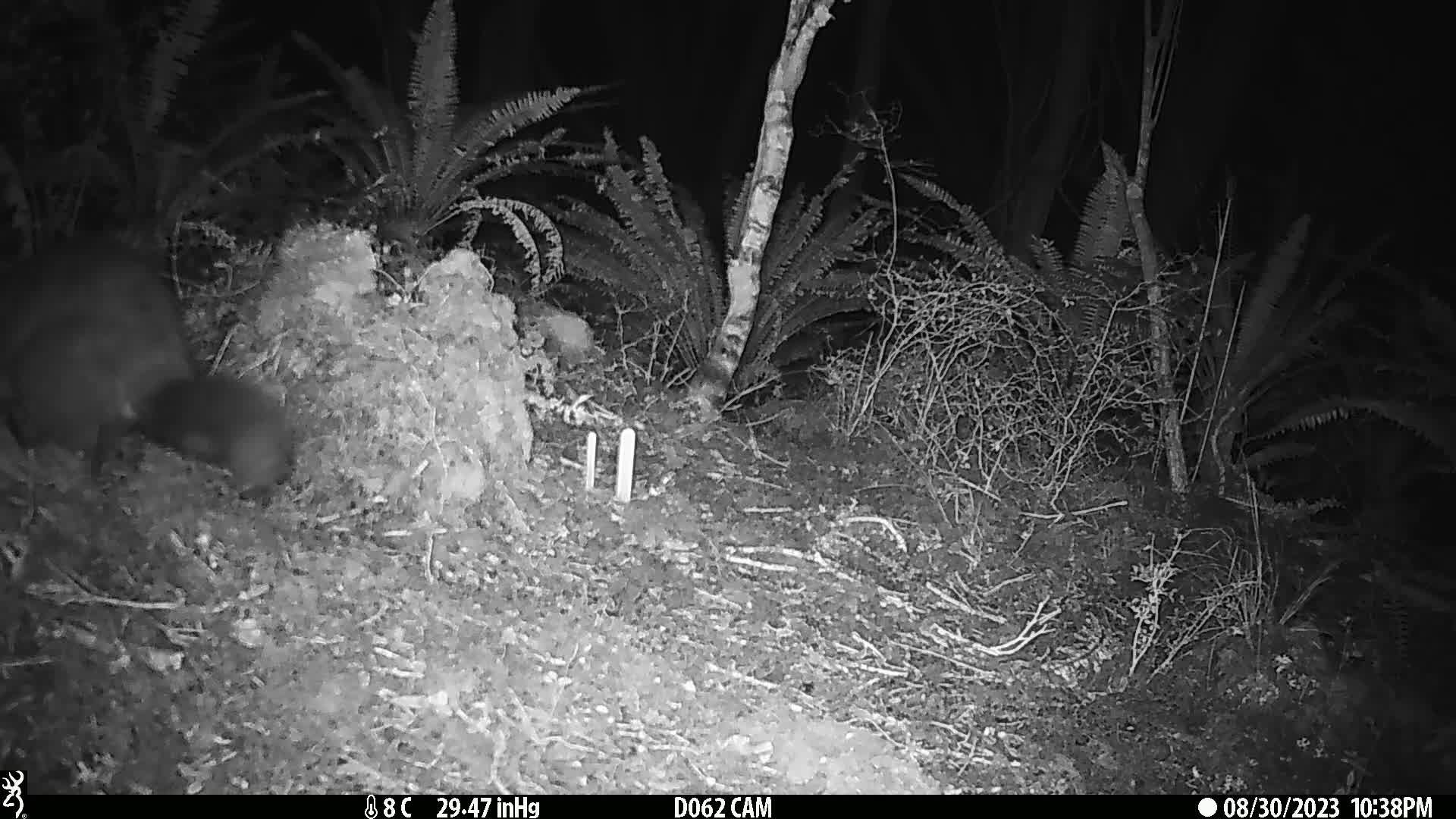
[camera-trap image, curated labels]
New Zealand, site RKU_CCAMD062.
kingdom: Animalia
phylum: Chordata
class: Mammalia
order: Diprotodontia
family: Phalangeridae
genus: Trichosurus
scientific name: Trichosurus vulpecula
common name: common brushtail possum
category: possum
Possum (common brushtail possum) (Trichosurus vulpecula).